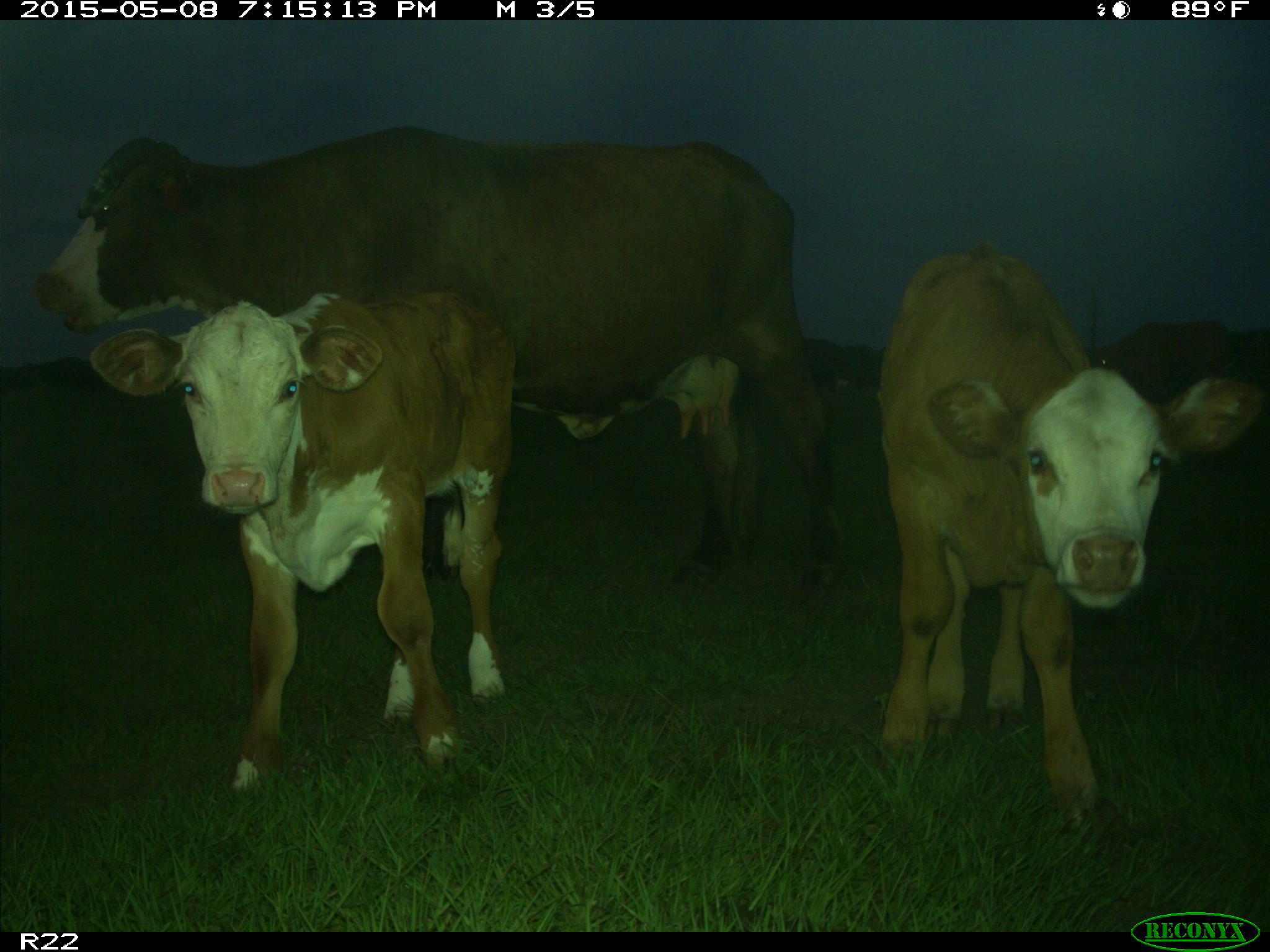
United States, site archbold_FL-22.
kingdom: Animalia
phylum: Chordata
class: Mammalia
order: Artiodactyla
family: Bovidae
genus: Bos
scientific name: Bos taurus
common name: domestic cow